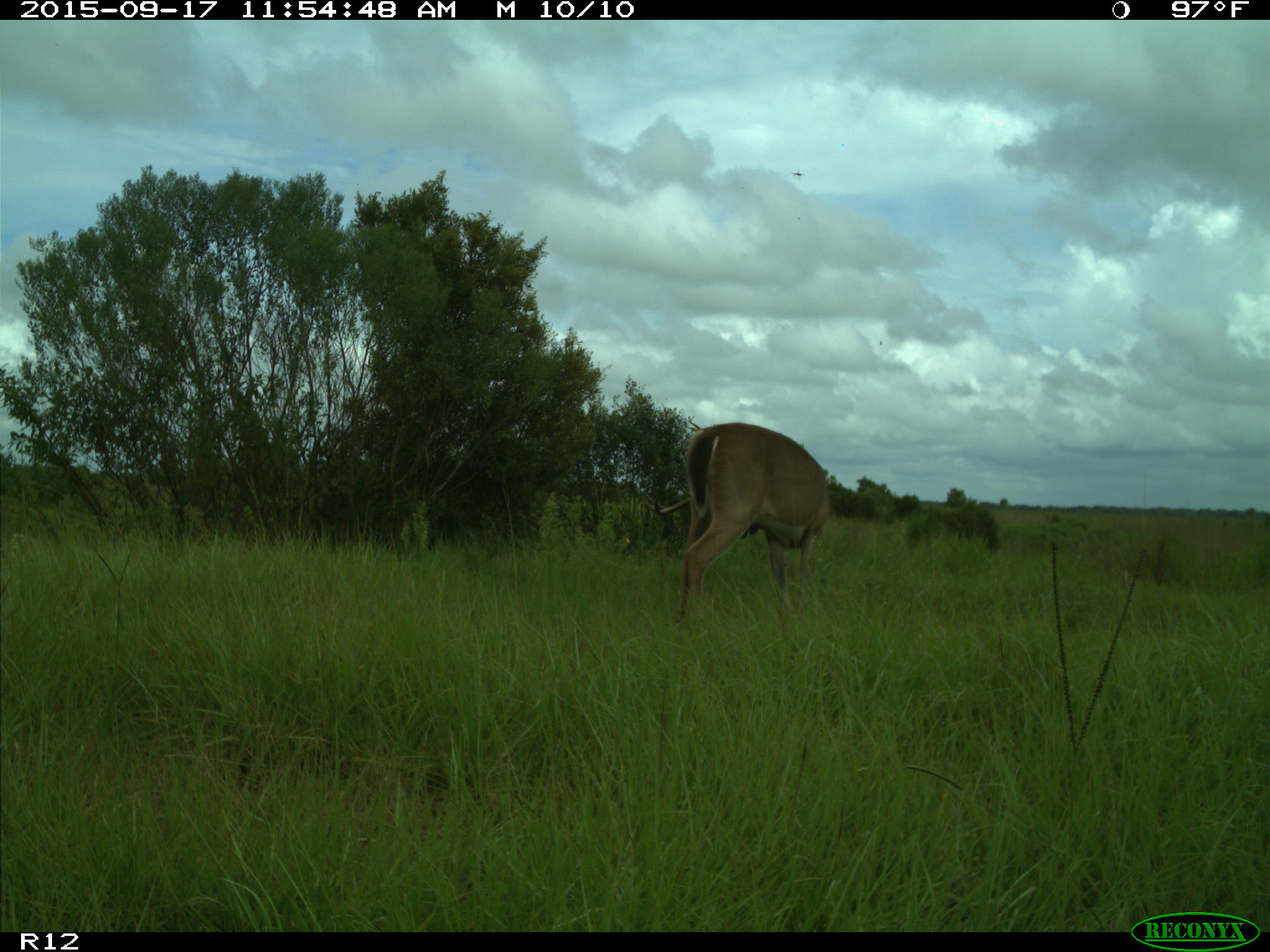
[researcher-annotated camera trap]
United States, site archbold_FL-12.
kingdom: Animalia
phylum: Chordata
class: Mammalia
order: Artiodactyla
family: Cervidae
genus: Odocoileus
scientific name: Odocoileus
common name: deer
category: unidentified deer